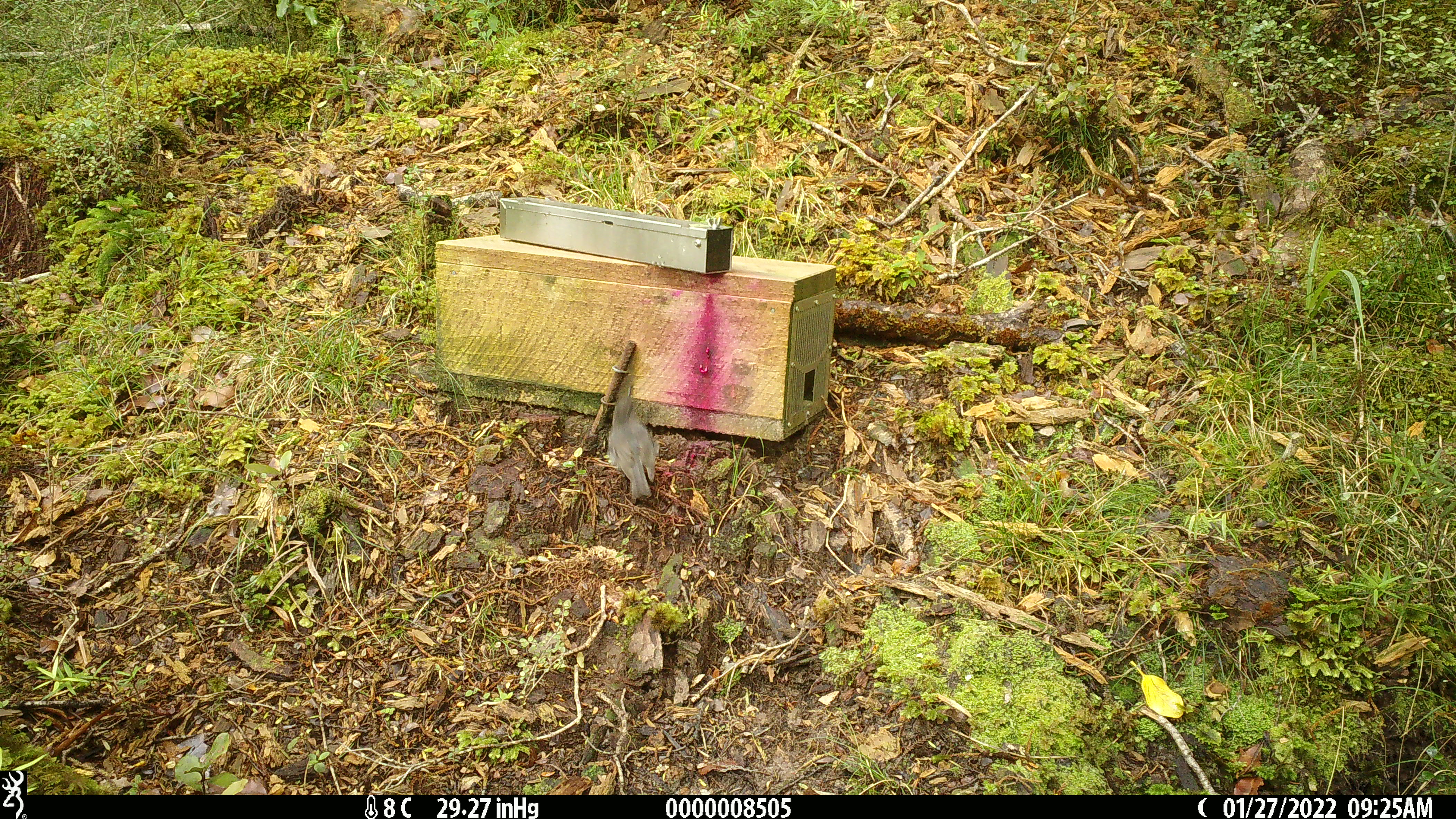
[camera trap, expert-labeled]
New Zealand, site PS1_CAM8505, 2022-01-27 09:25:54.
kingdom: Animalia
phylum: Chordata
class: Aves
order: Passeriformes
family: Petroicidae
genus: Petroica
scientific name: Petroica australis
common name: new zealand robin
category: robin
Robin (new zealand robin) (Petroica australis).